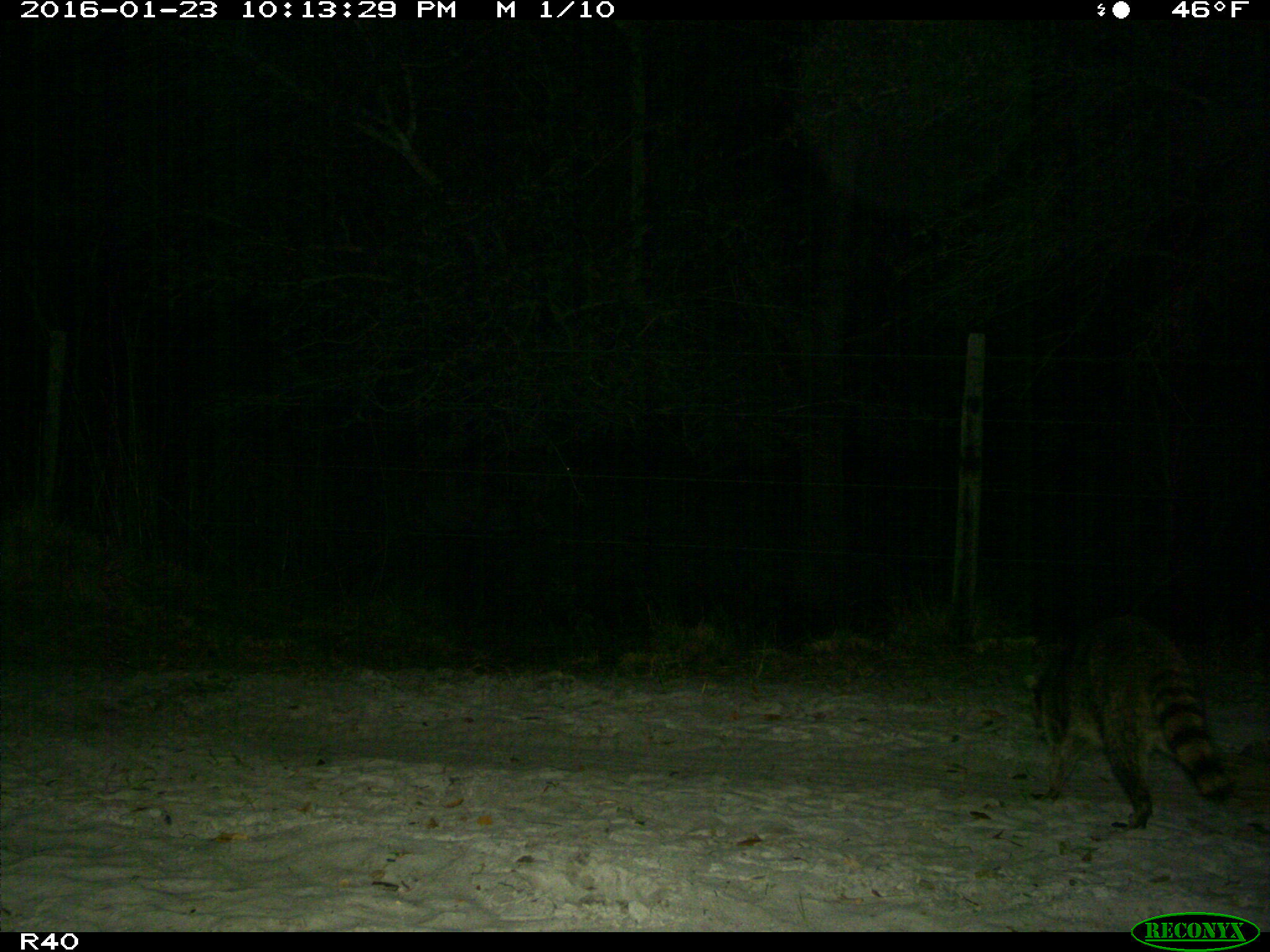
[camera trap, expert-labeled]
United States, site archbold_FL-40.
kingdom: Animalia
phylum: Chordata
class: Mammalia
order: Carnivora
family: Procyonidae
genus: Procyon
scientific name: Procyon lotor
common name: common raccoon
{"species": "Procyon lotor (common raccoon)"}